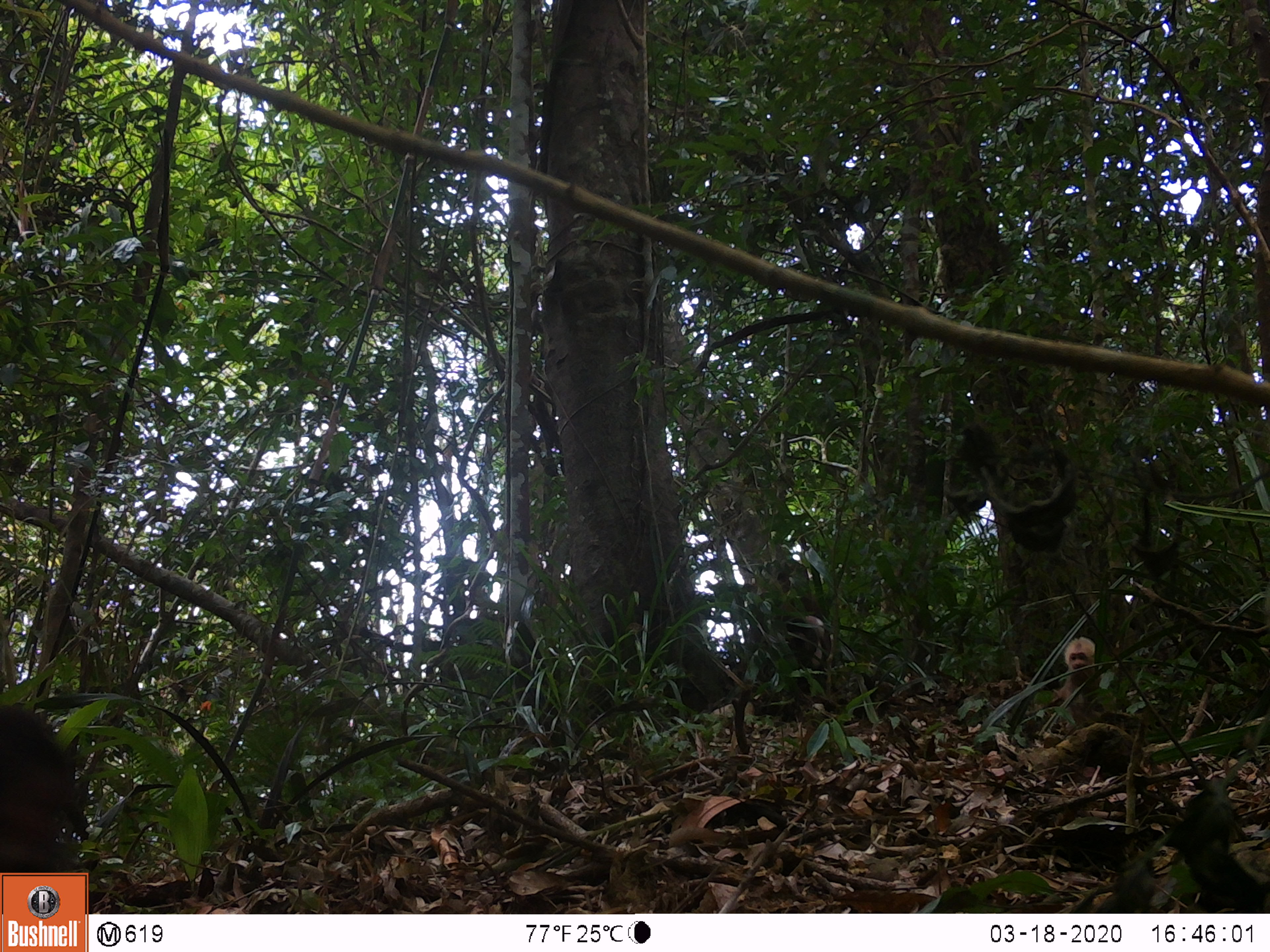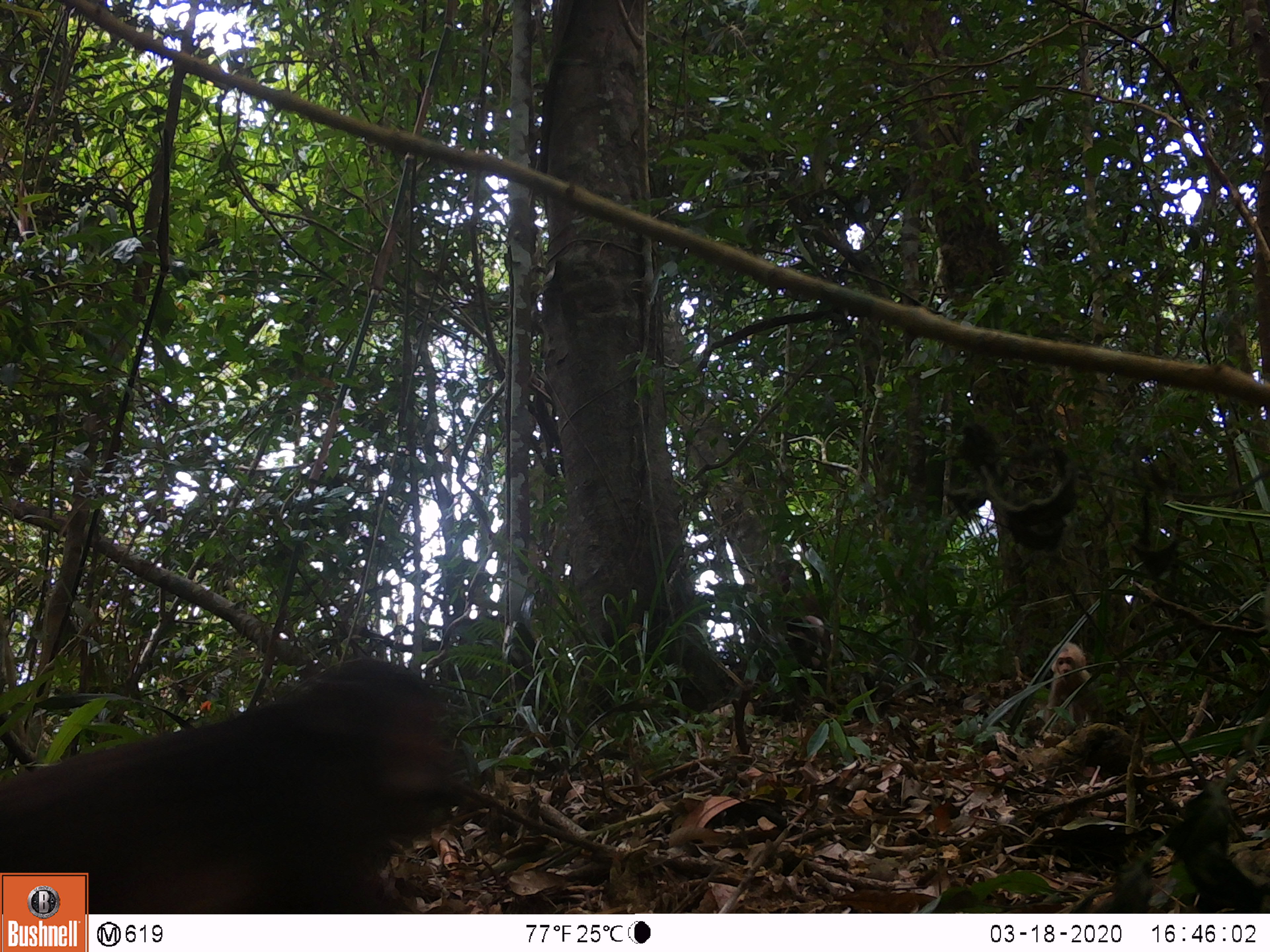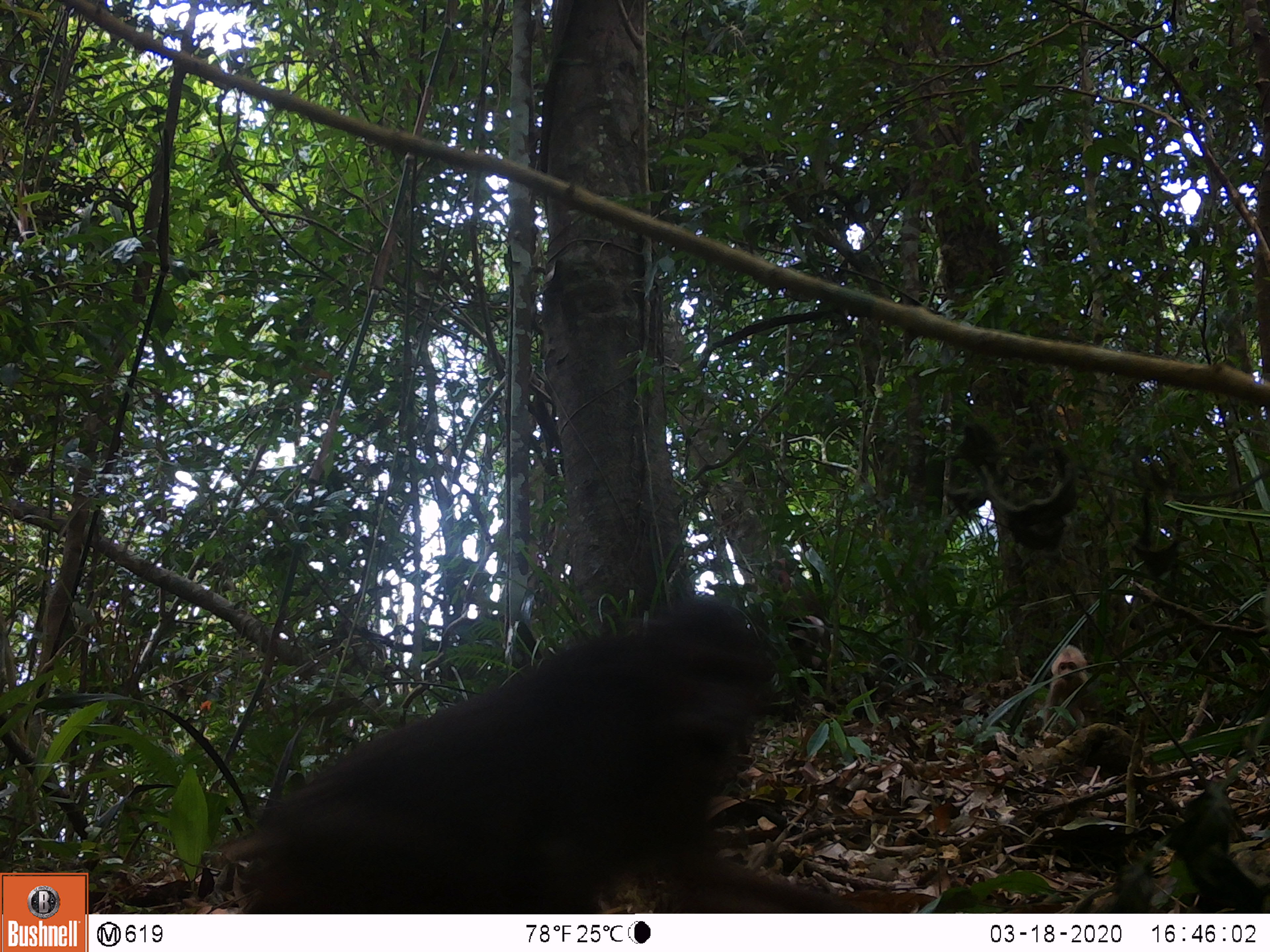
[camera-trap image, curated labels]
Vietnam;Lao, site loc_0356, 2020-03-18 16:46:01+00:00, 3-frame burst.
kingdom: Animalia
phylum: Chordata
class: Mammalia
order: Primates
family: Cercopithecidae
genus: Macaca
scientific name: Macaca arctoides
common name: stump-tailed macaque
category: stump tailed macaque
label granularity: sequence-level